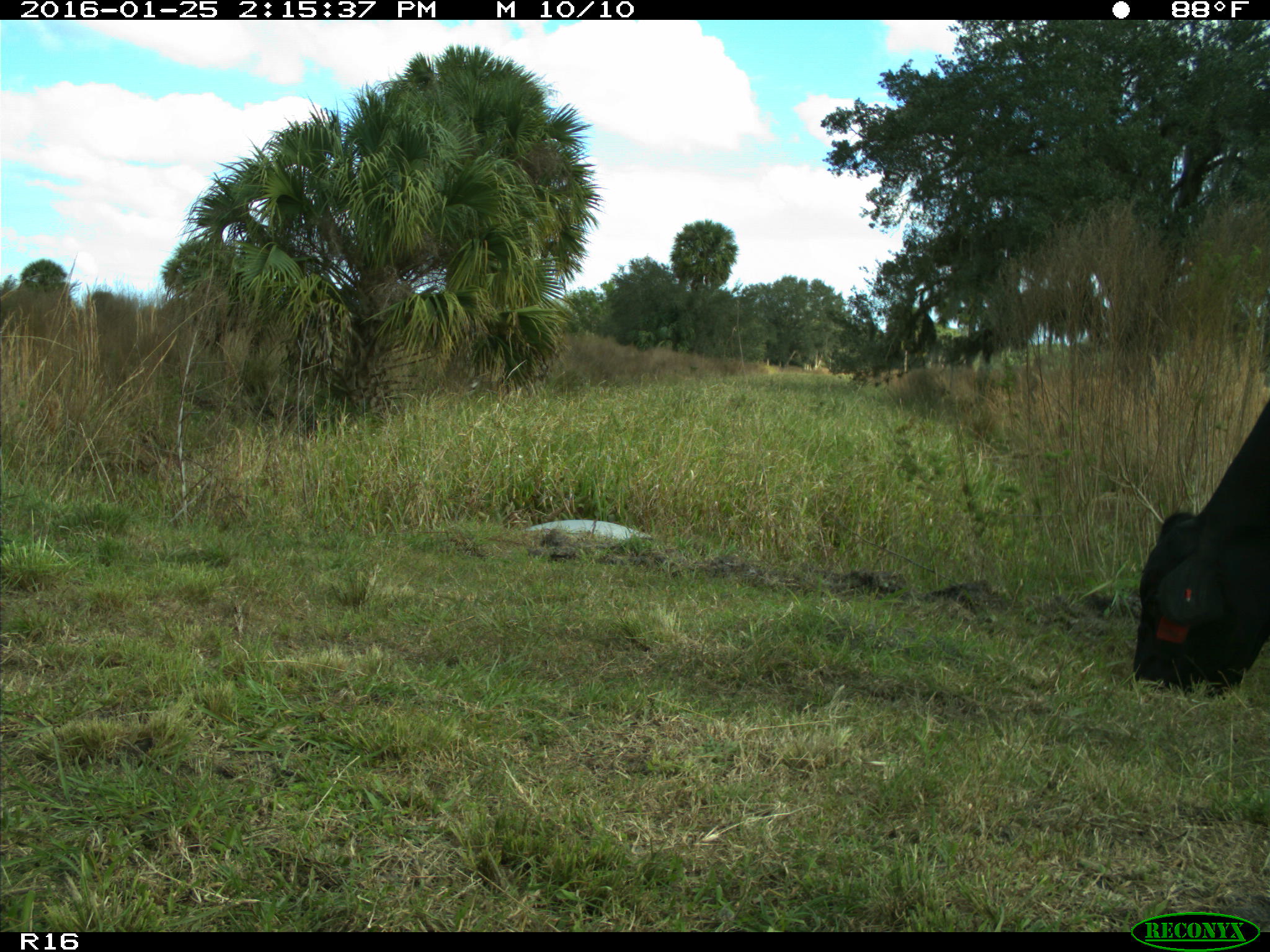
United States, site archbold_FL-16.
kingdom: Animalia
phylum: Chordata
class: Mammalia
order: Artiodactyla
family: Bovidae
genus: Bos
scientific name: Bos taurus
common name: domestic cow